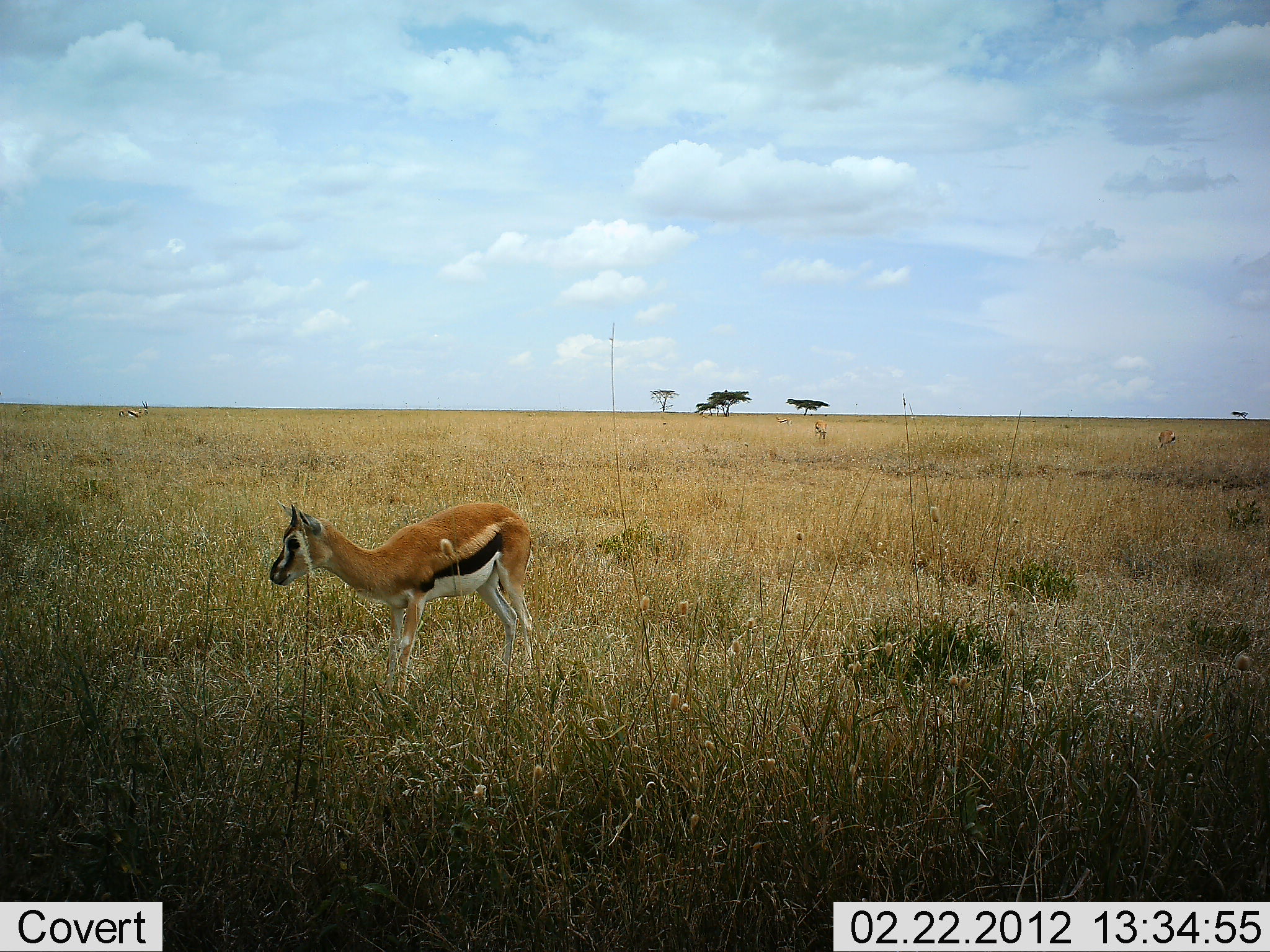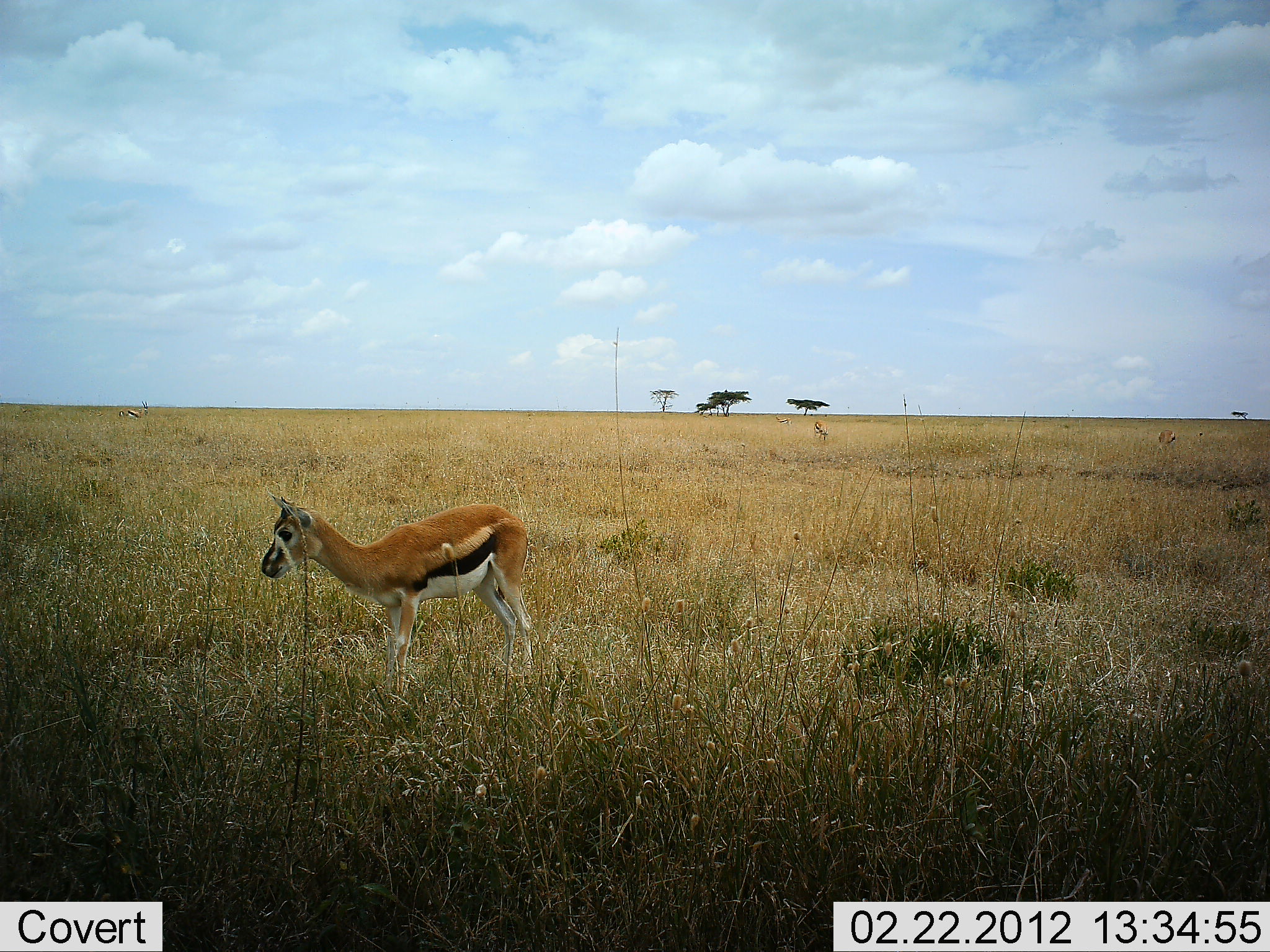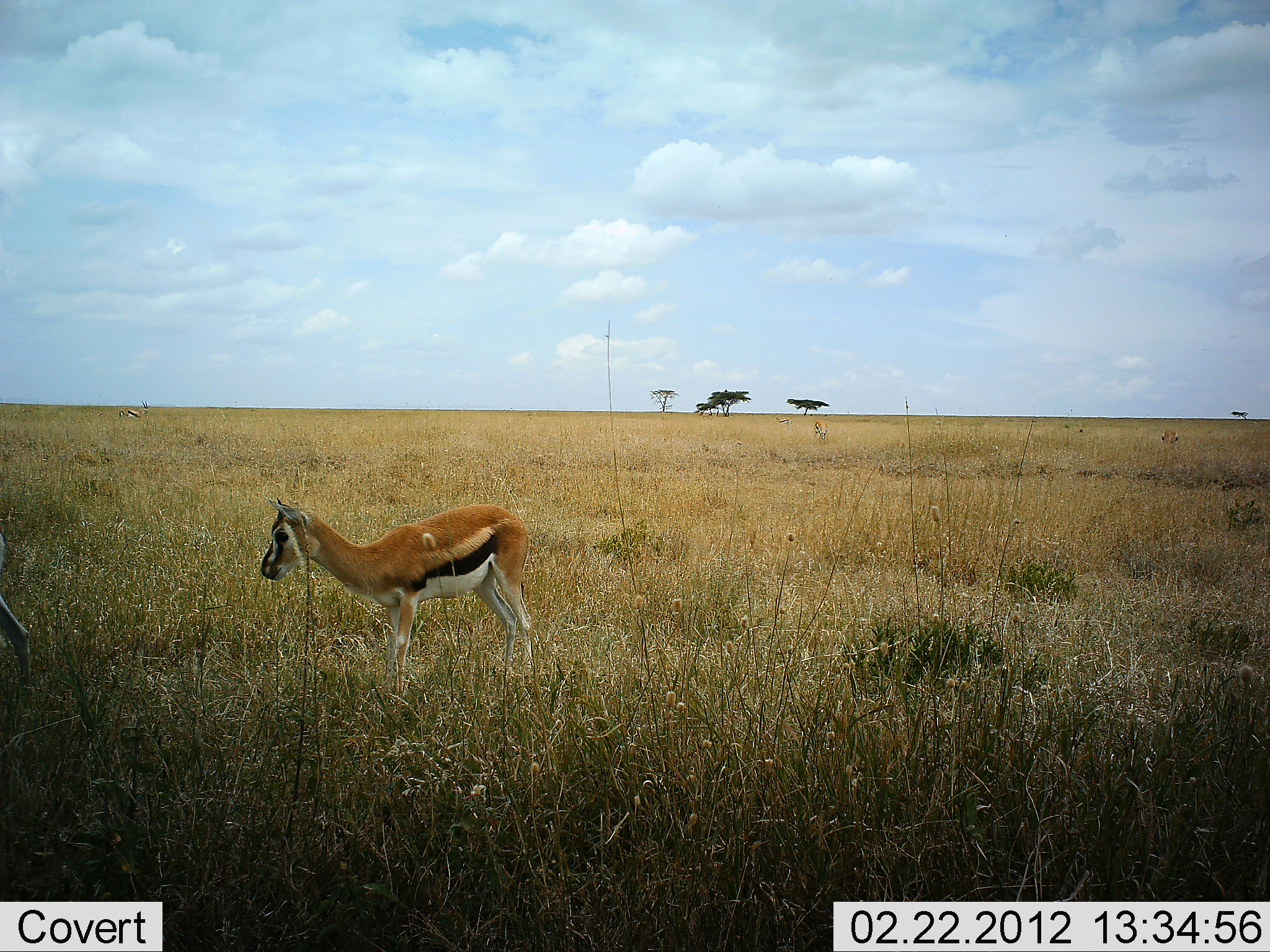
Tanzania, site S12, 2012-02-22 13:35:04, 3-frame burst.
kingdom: Animalia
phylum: Chordata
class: Mammalia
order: Artiodactyla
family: Bovidae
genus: Eudorcas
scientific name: Eudorcas thomsonii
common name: thomson's gazelle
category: gazellethomsons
Gazellethomsons (thomson's gazelle) (Eudorcas thomsonii), count 1. Behavior (volunteer vote fractions): standing 89%, resting 0%, moving 21%, interacting 0%. Young present (vote fraction): 16%. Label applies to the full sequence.